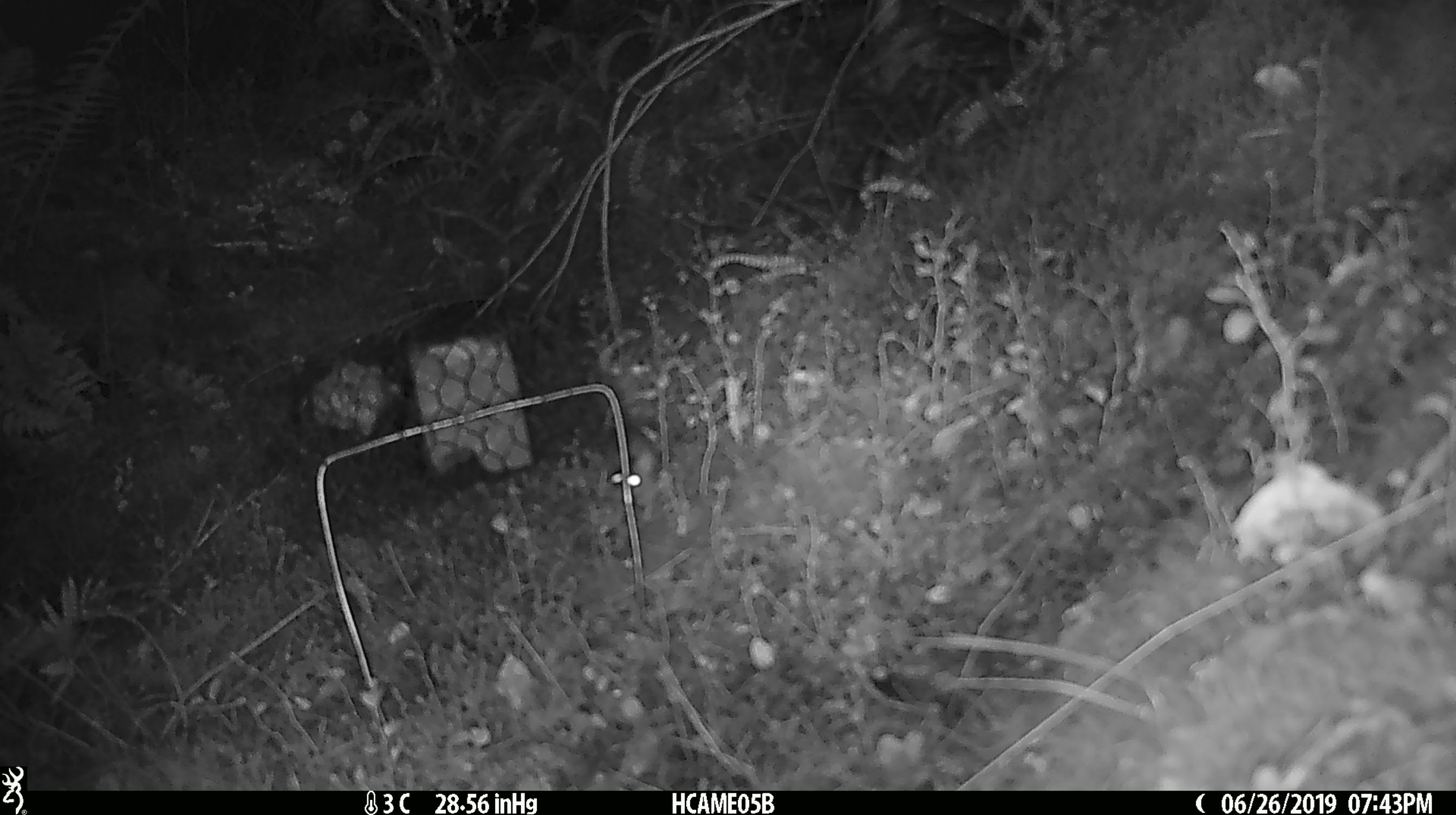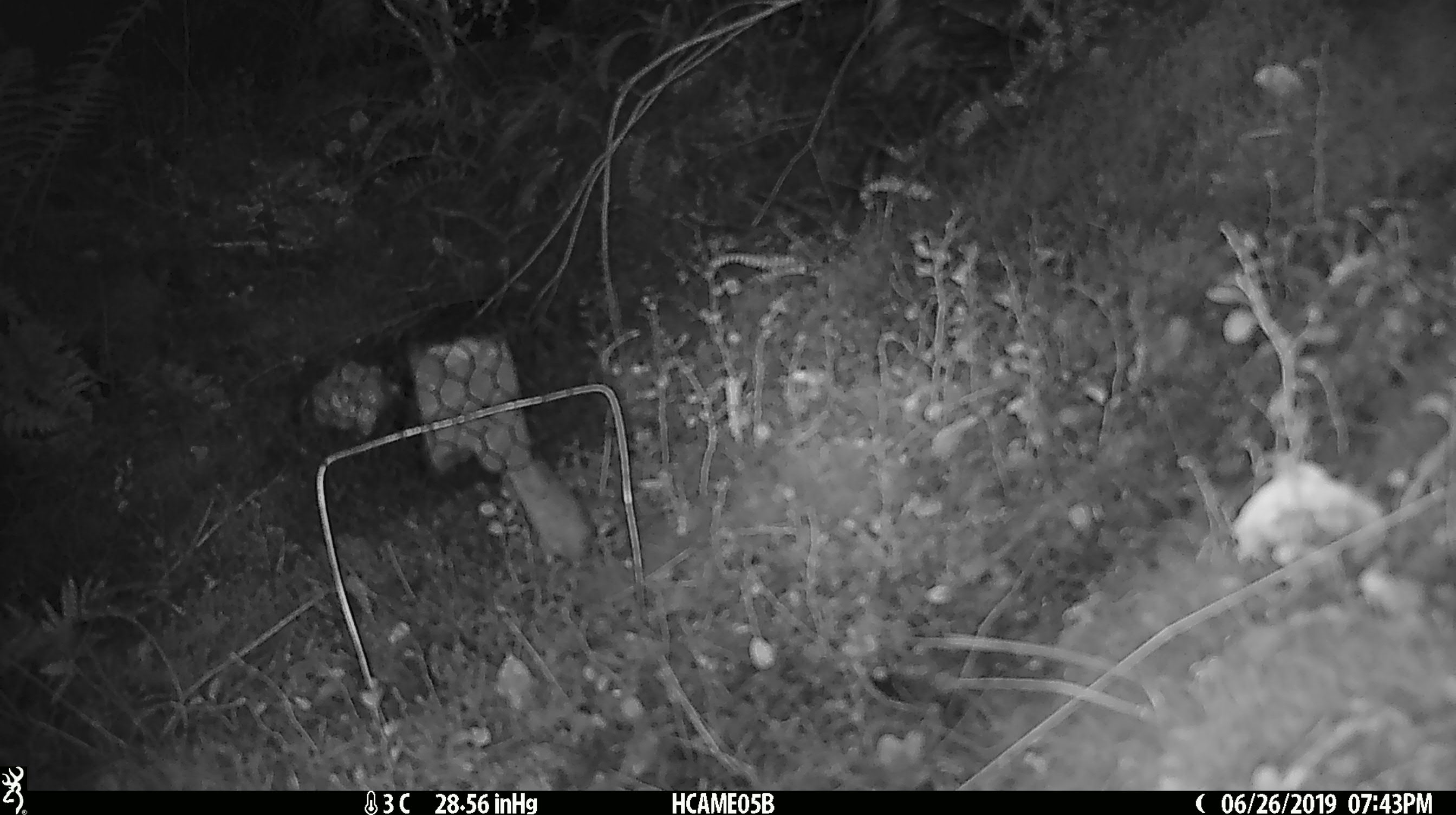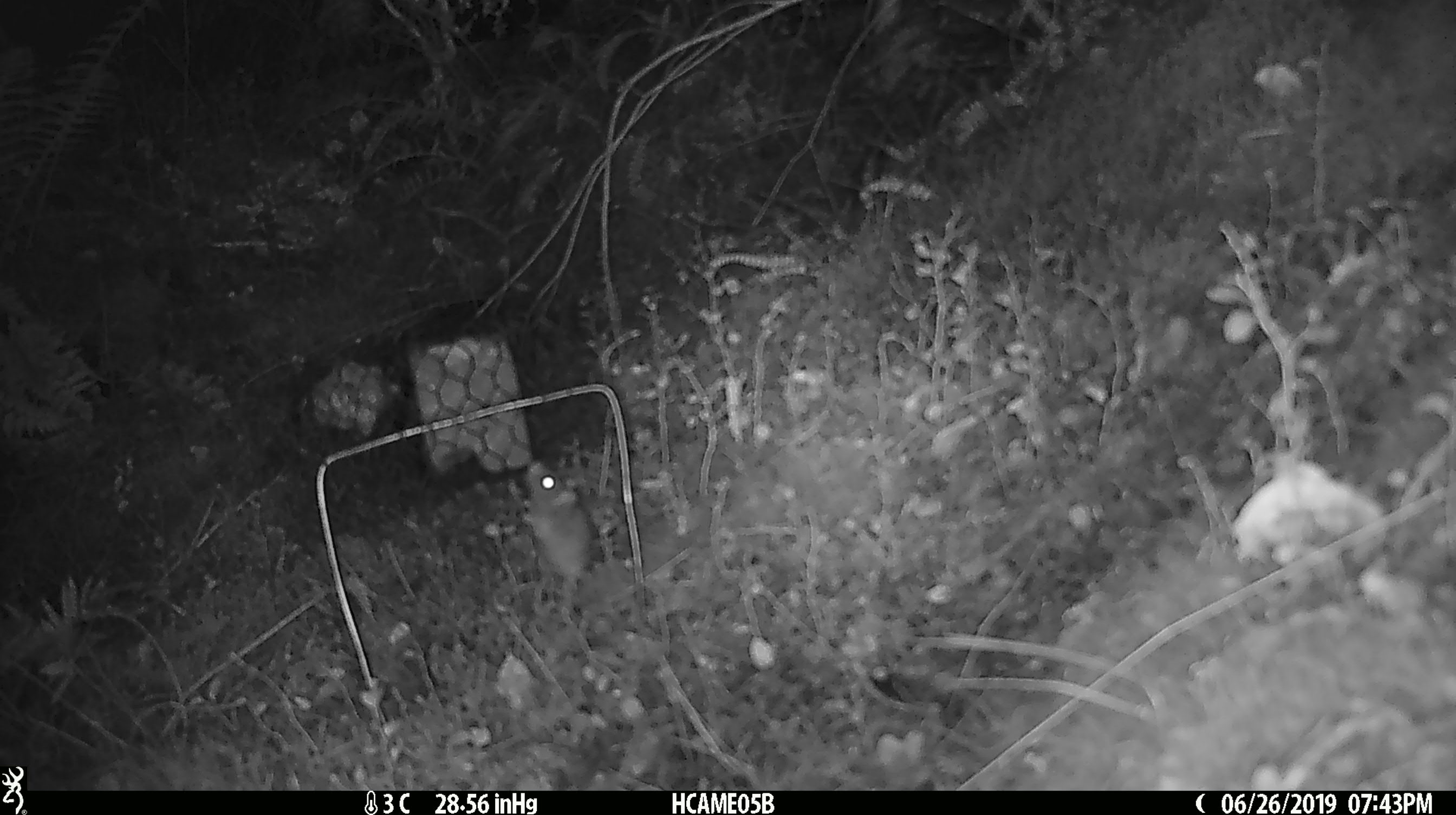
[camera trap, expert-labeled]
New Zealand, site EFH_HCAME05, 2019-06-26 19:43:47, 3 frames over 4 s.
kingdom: Animalia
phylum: Chordata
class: Mammalia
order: Rodentia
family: Muridae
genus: Mus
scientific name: Mus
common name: mouse